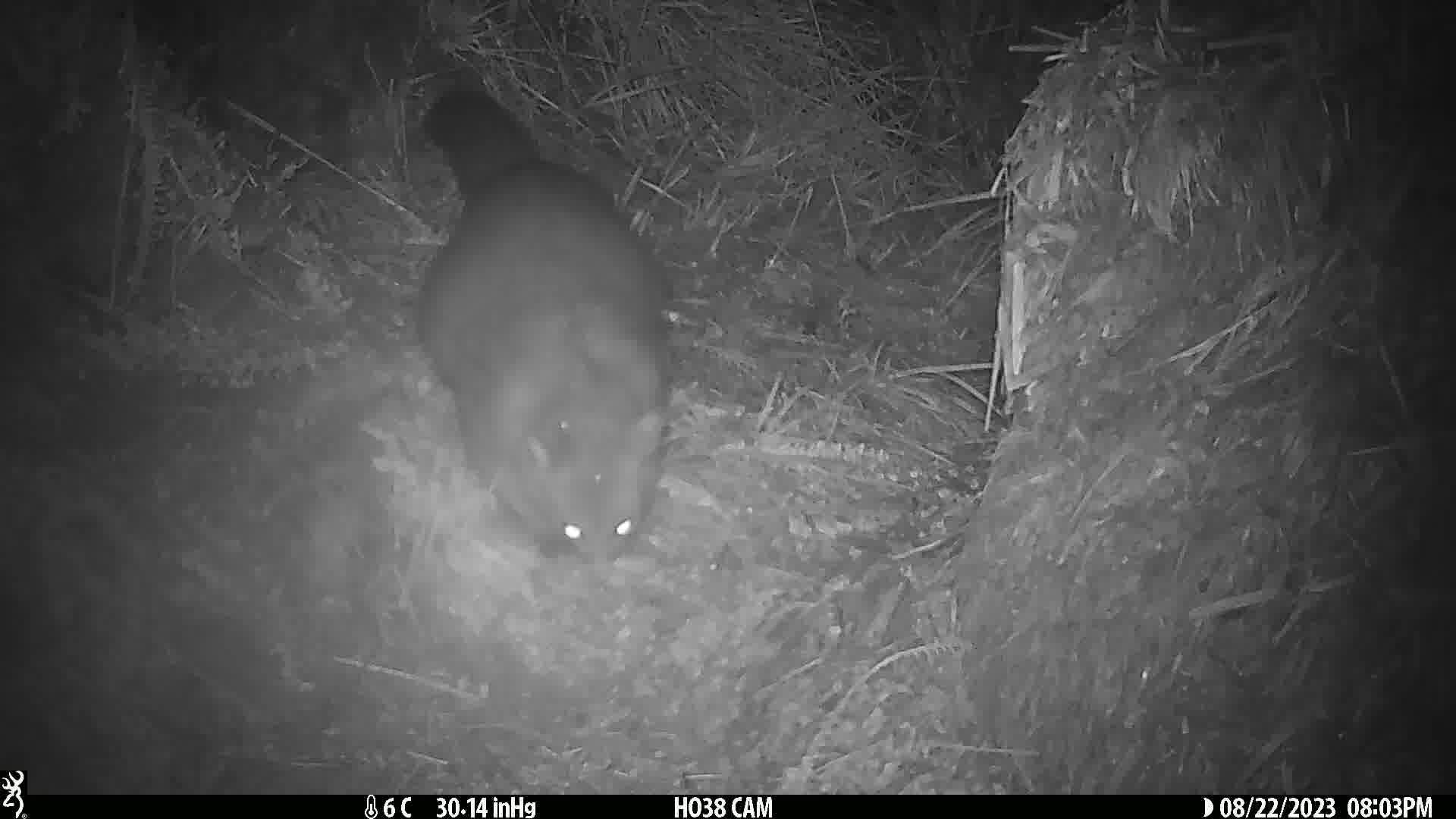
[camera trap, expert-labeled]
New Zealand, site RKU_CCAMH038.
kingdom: Animalia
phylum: Chordata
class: Mammalia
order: Diprotodontia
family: Phalangeridae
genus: Trichosurus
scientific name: Trichosurus vulpecula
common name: common brushtail possum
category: possum